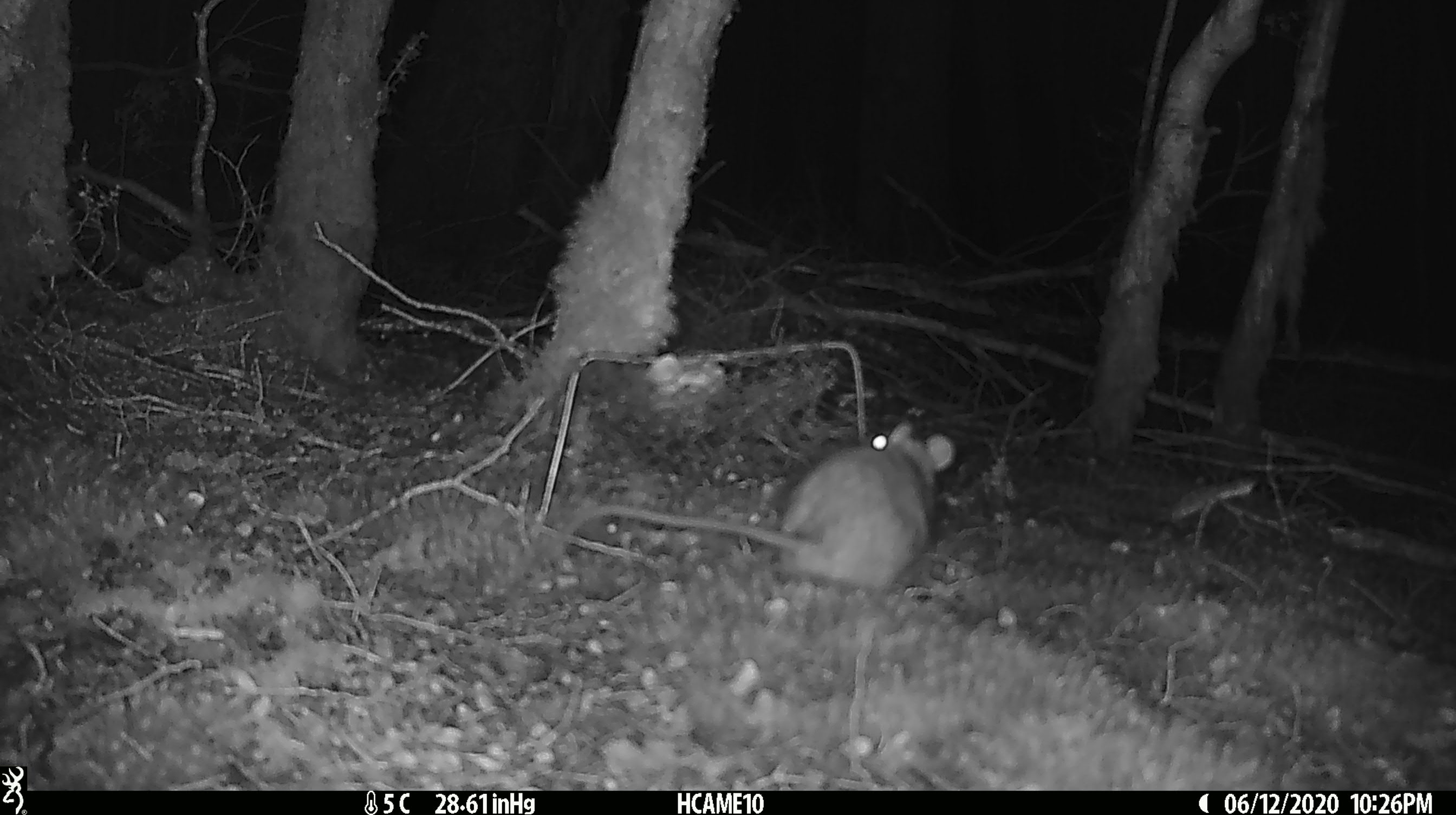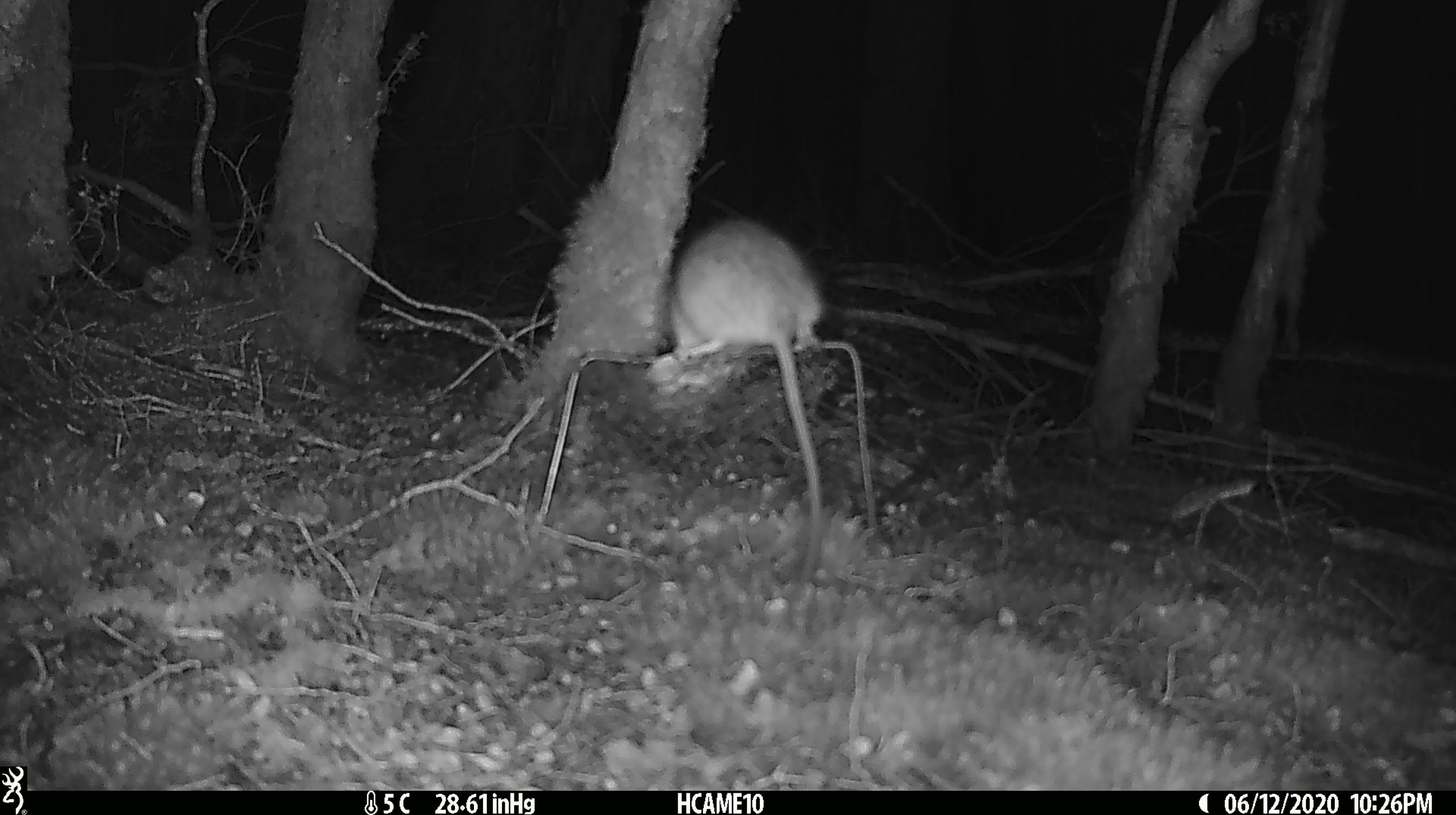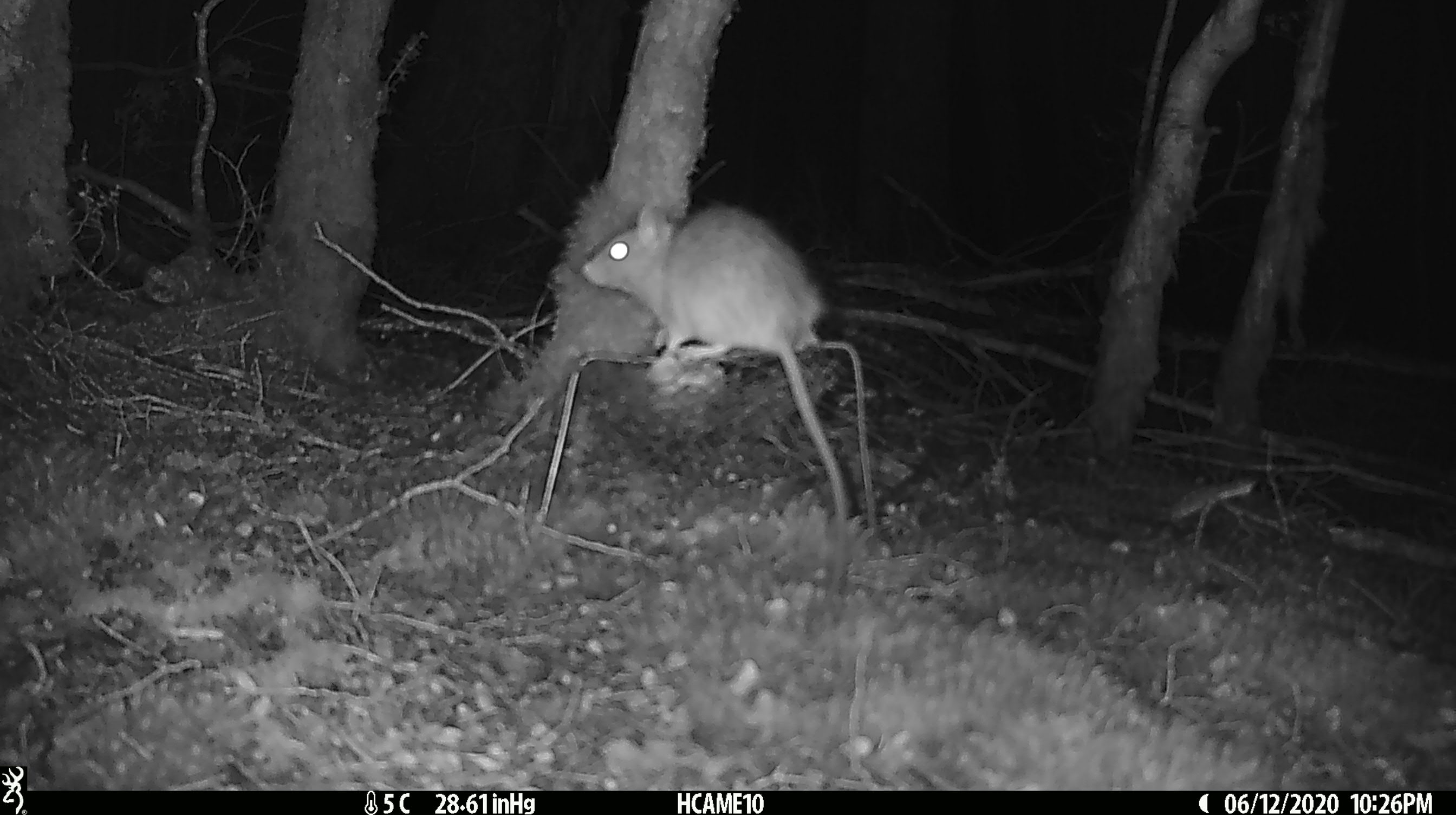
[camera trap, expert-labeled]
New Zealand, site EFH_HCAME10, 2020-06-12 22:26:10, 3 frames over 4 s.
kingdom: Animalia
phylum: Chordata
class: Mammalia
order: Rodentia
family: Muridae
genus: Rattus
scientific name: Rattus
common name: rat